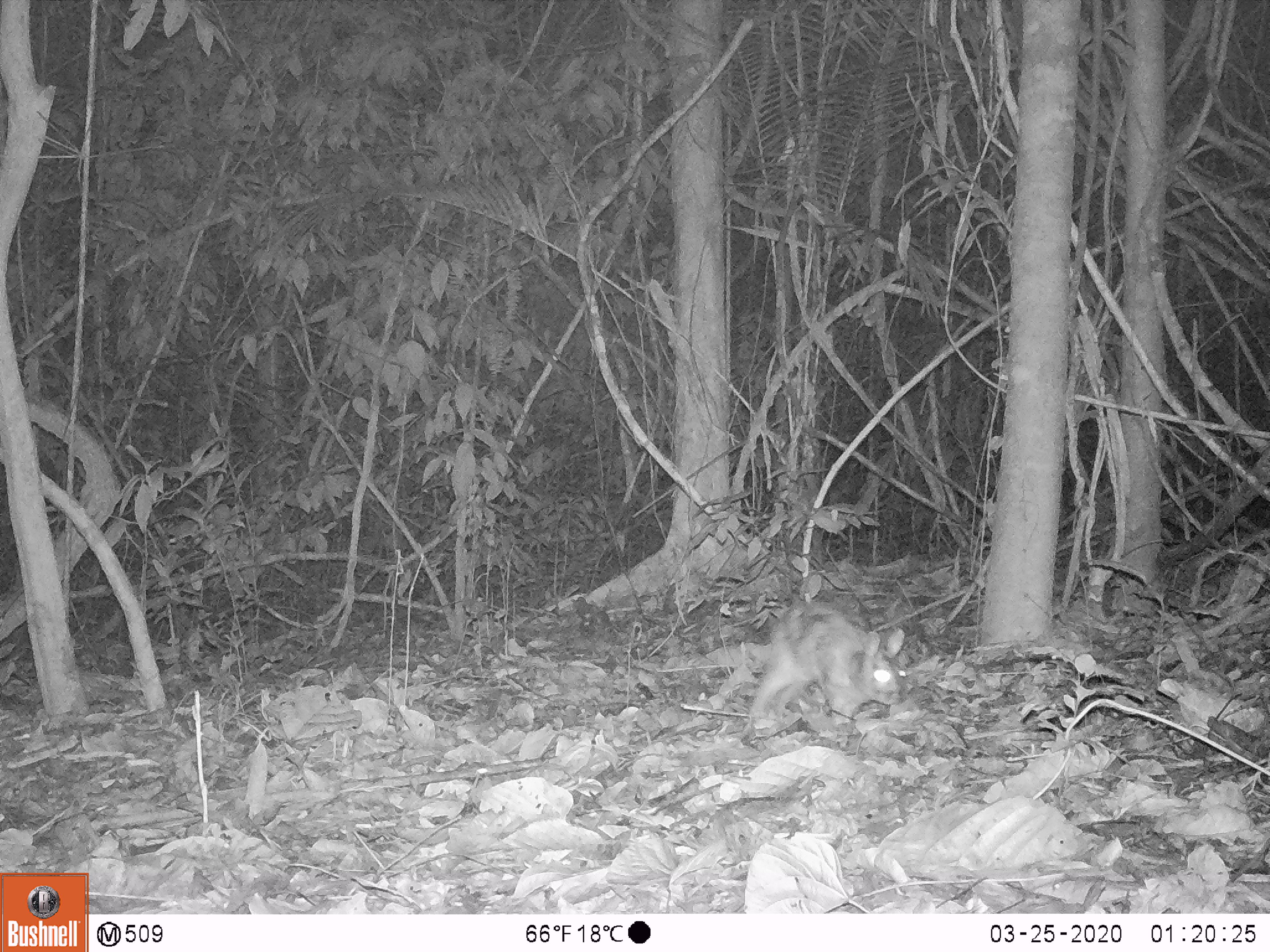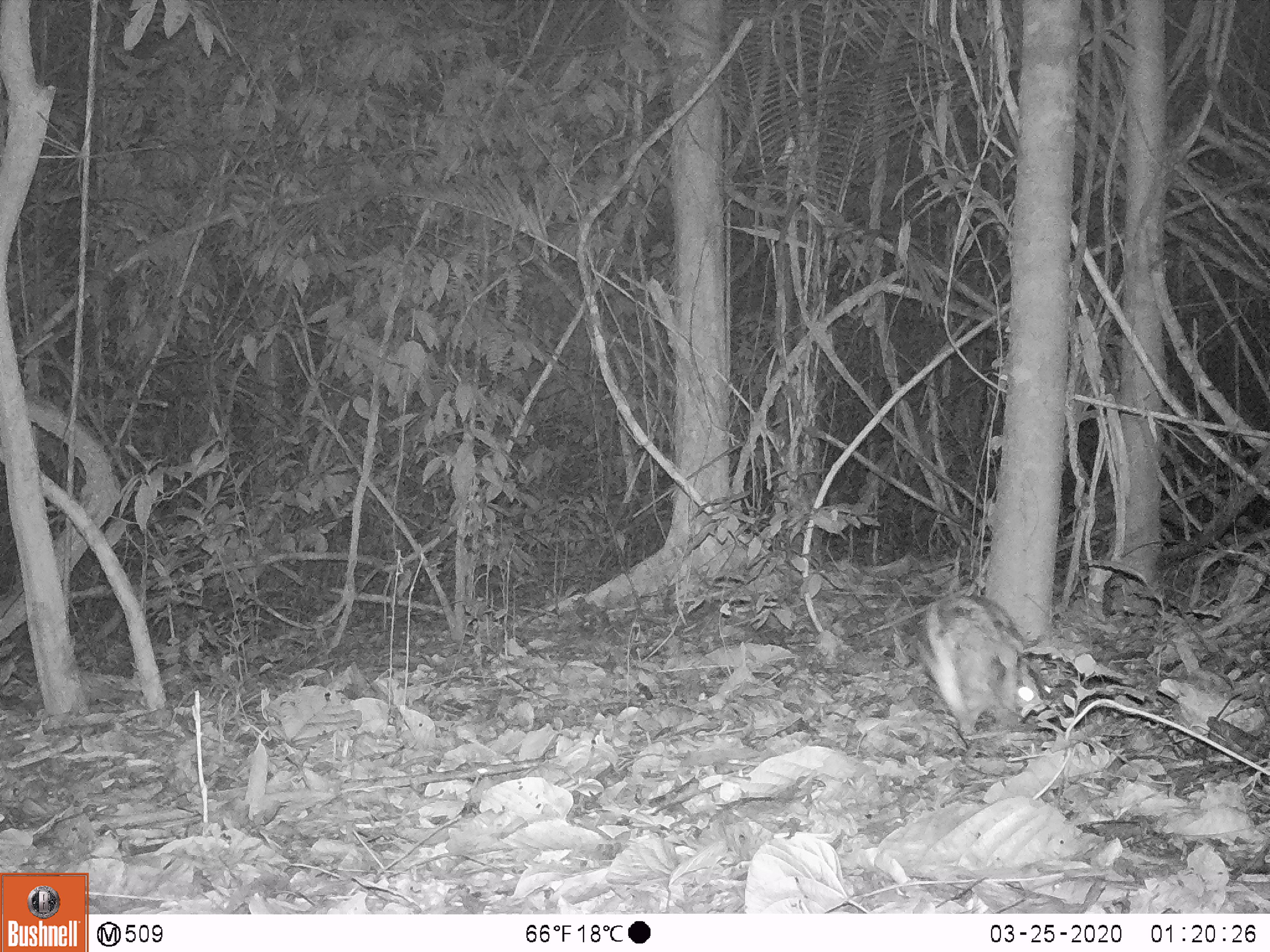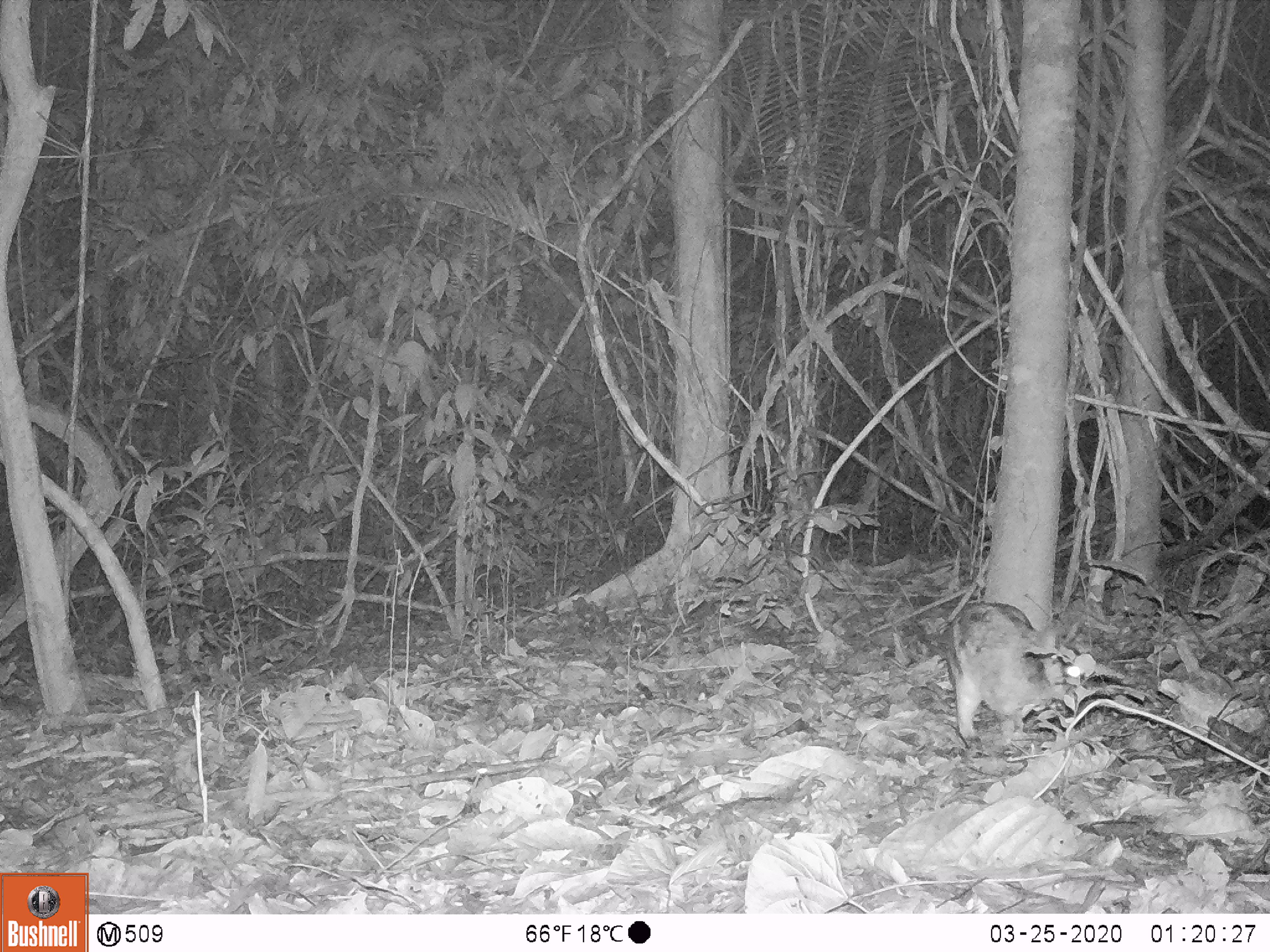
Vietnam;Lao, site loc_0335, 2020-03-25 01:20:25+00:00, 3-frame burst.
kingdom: Animalia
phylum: Chordata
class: Mammalia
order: Lagomorpha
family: Leporidae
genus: Nesolagus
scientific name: Nesolagus timminsi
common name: annamite striped rabbit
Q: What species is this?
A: Annamite striped rabbit (Nesolagus timminsi).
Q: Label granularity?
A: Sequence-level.